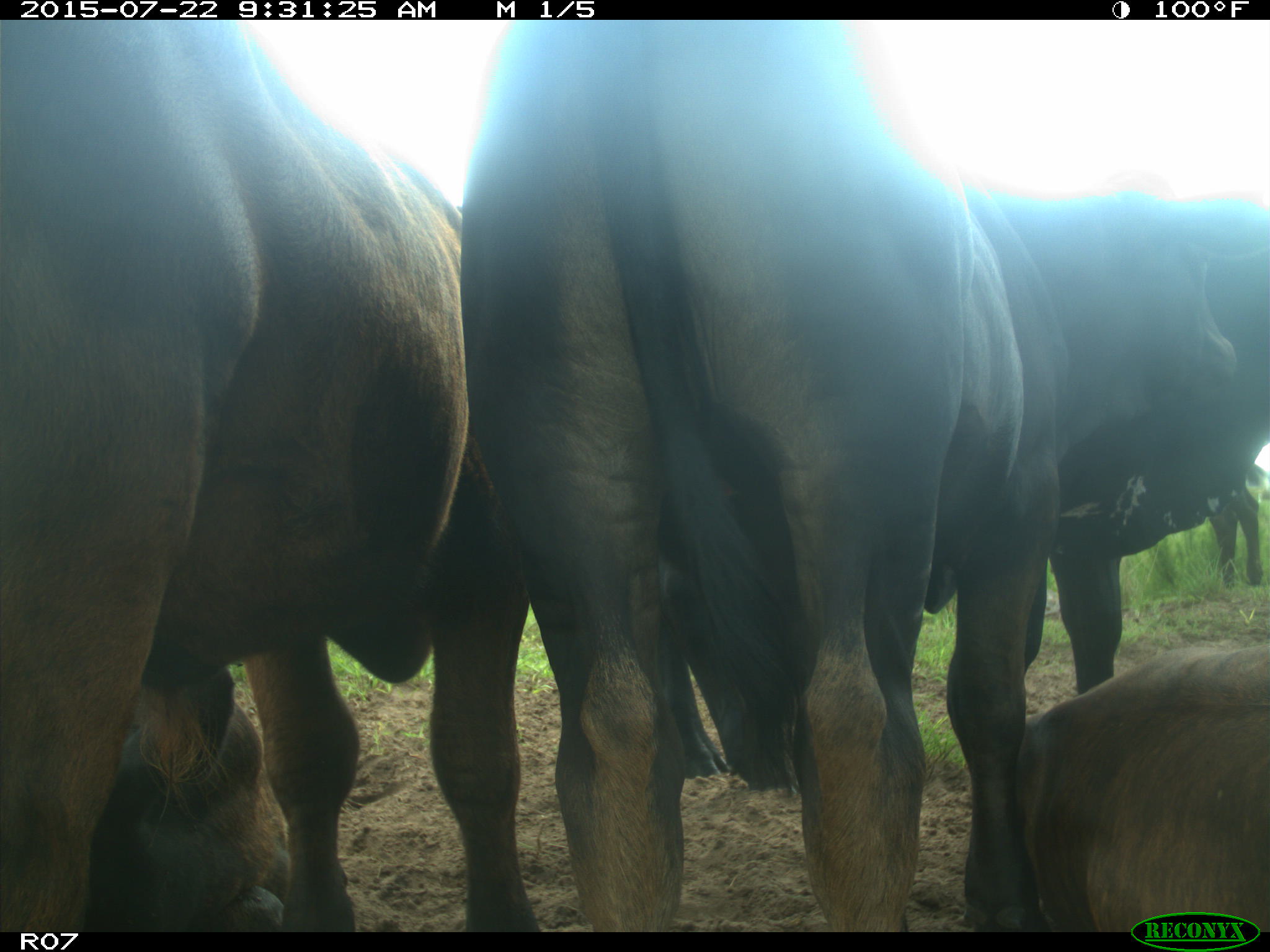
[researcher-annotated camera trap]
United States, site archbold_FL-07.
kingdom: Animalia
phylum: Chordata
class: Aves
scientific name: Aves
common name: birds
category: unidentified bird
Unidentified bird (birds) (Aves).